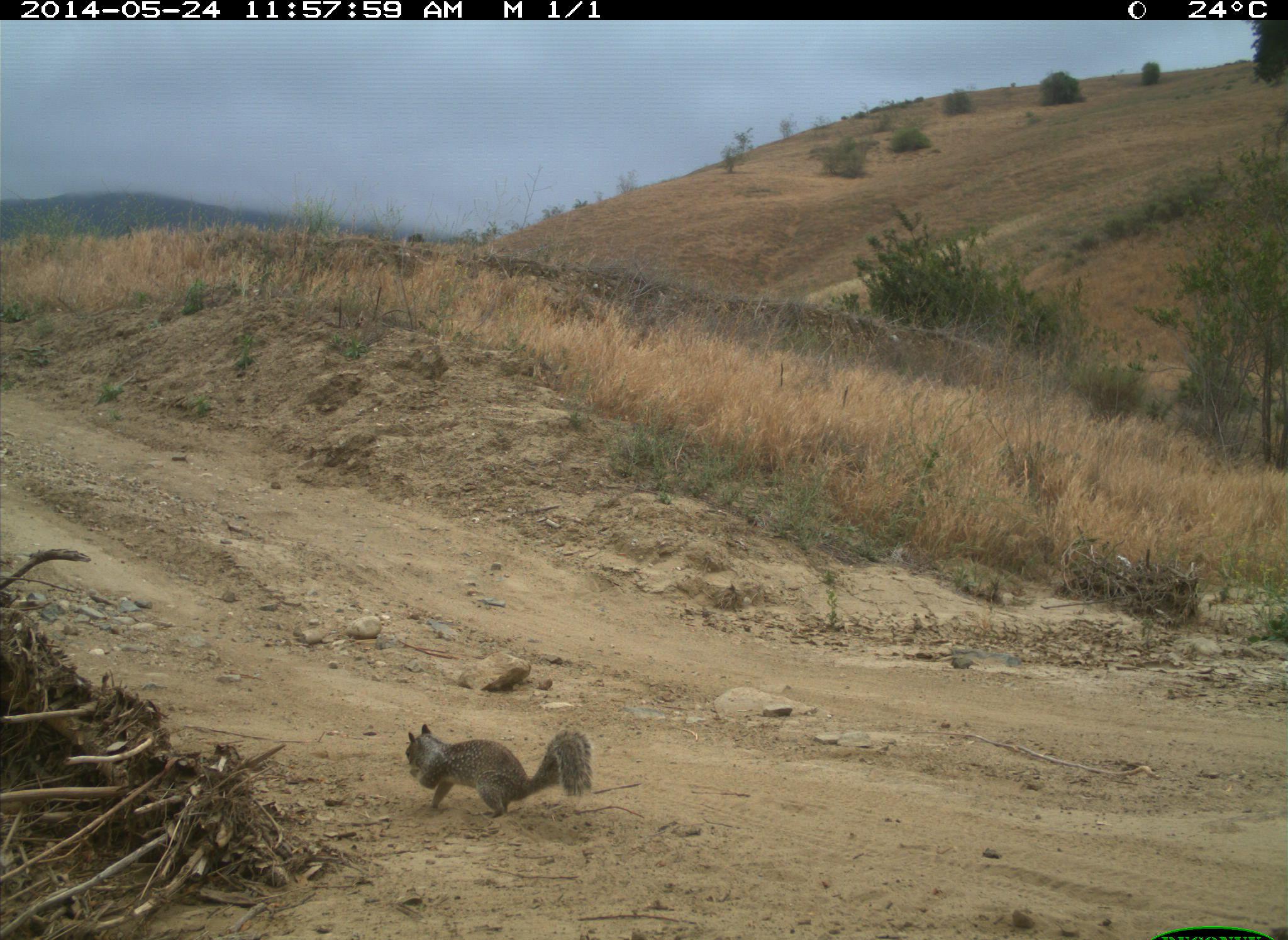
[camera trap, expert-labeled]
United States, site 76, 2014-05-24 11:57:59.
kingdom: Animalia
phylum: Chordata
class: Mammalia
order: Rodentia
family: Sciuridae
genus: Sciurus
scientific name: Sciurus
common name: squirrel